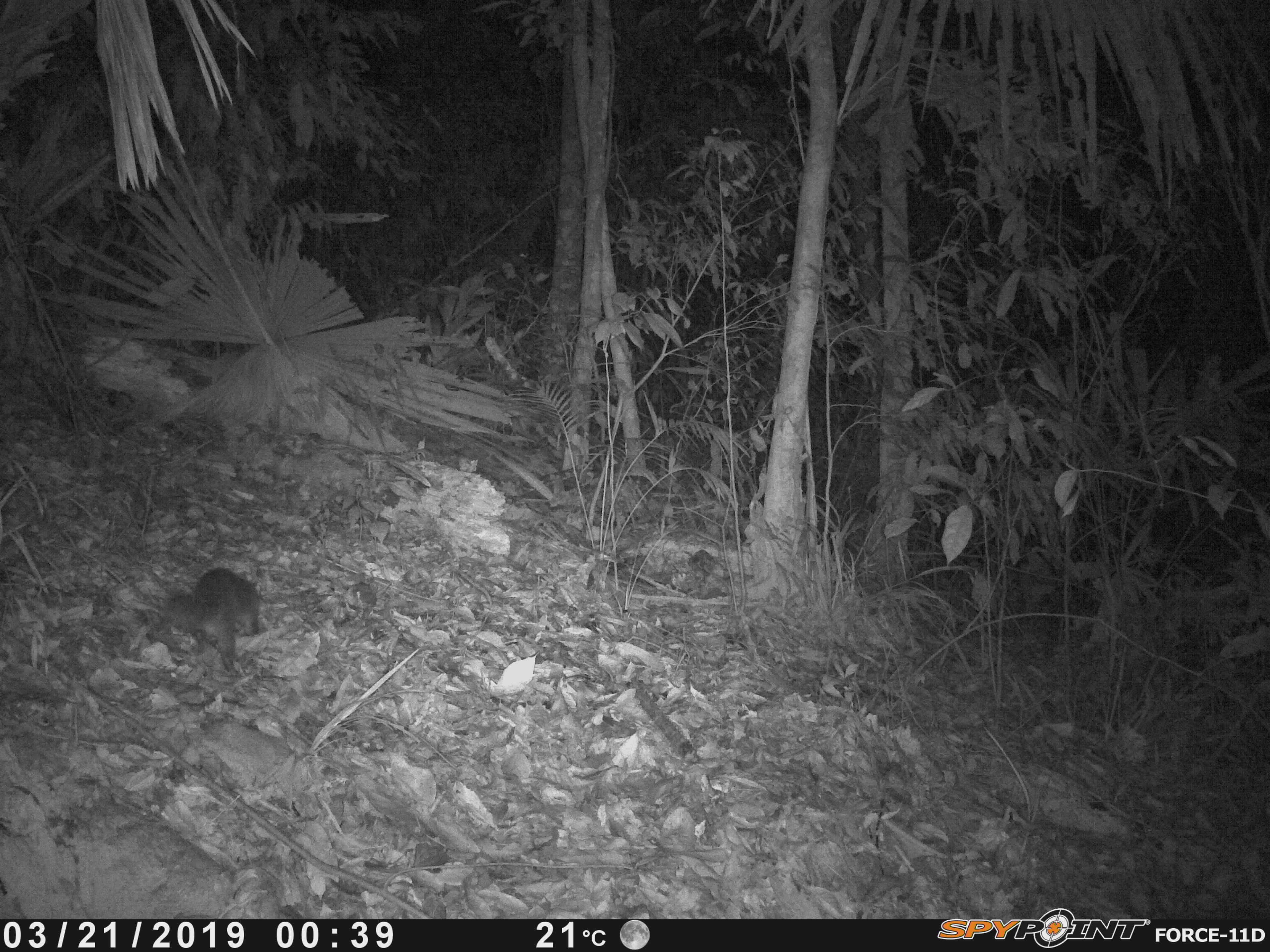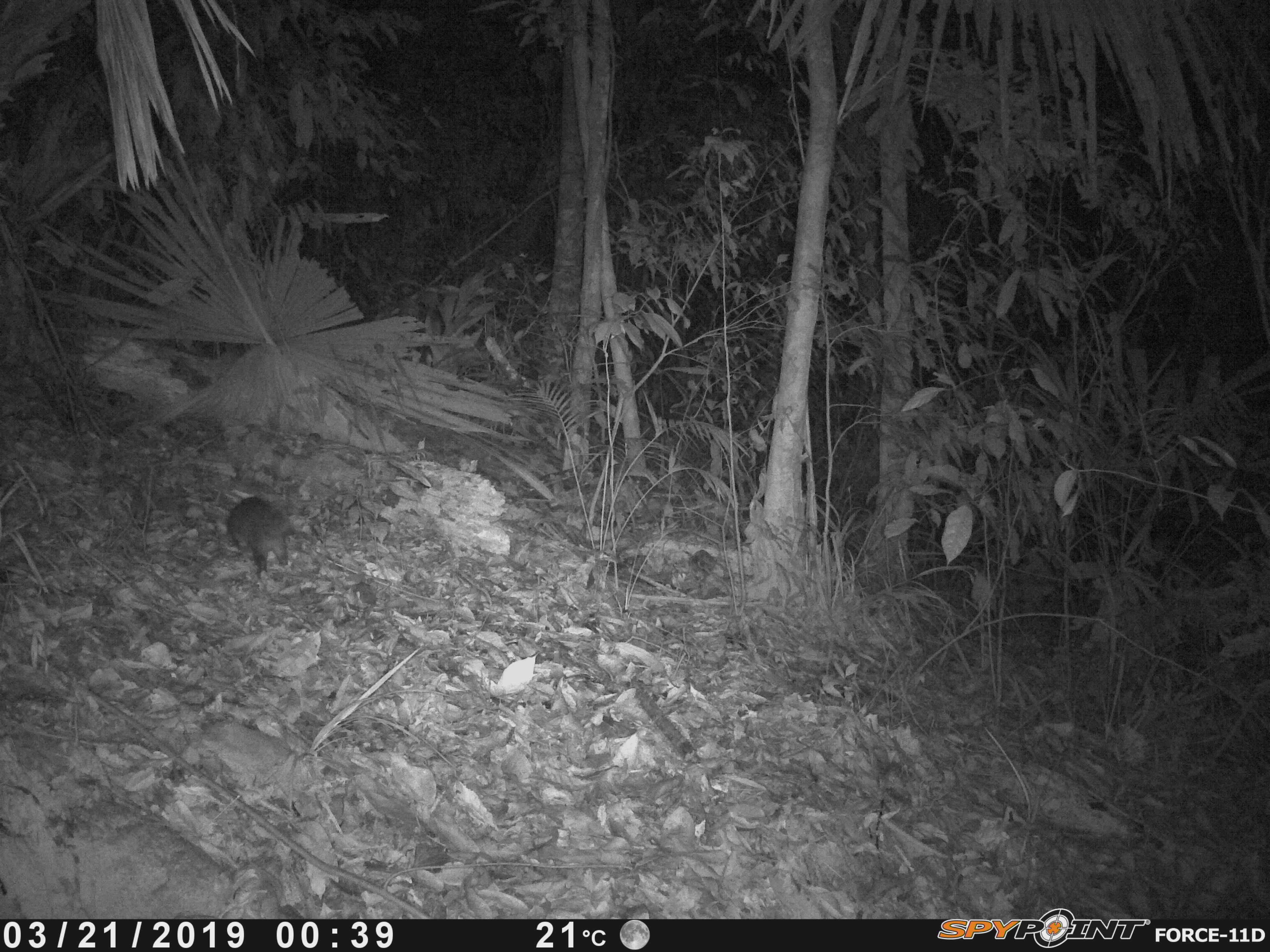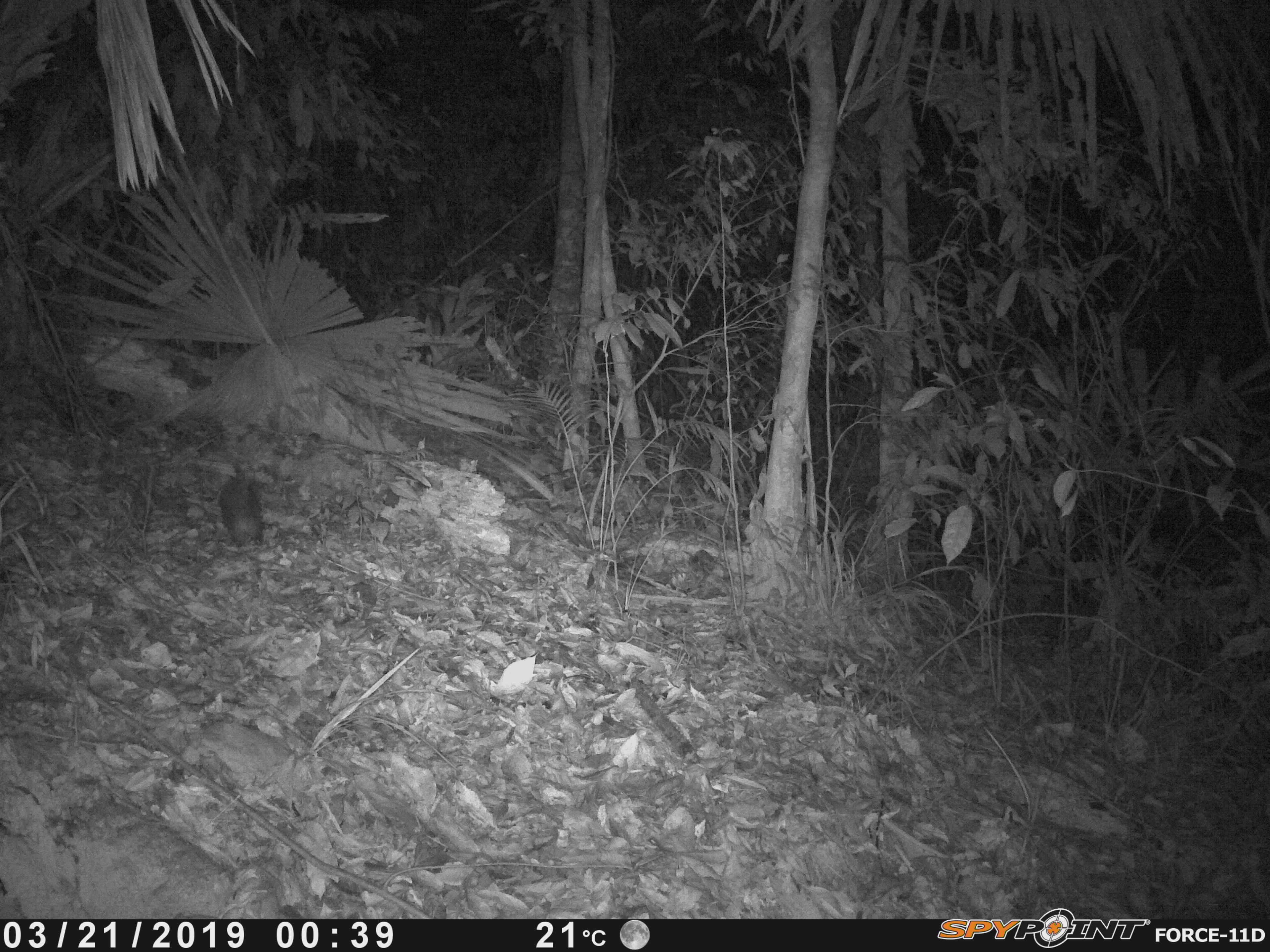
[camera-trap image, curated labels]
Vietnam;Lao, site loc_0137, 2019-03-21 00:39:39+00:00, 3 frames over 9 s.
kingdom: Animalia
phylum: Chordata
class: Mammalia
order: Carnivora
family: Mustelidae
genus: Melogale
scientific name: Melogale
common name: ferret badger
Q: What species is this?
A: Ferret badger (Melogale).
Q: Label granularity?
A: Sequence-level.